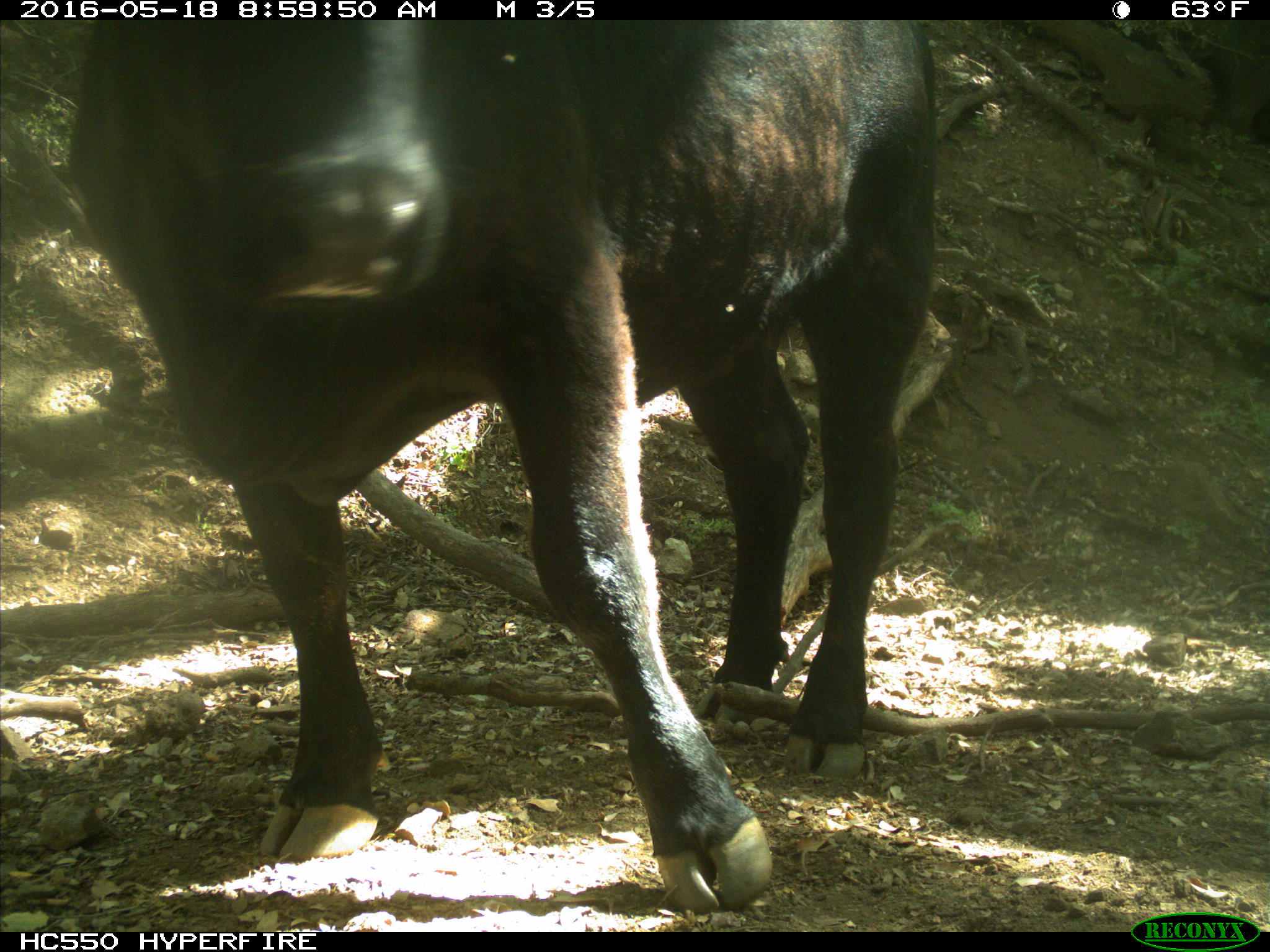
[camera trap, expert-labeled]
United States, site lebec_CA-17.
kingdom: Animalia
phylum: Chordata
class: Mammalia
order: Artiodactyla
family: Bovidae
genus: Bos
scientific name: Bos taurus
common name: domestic cow